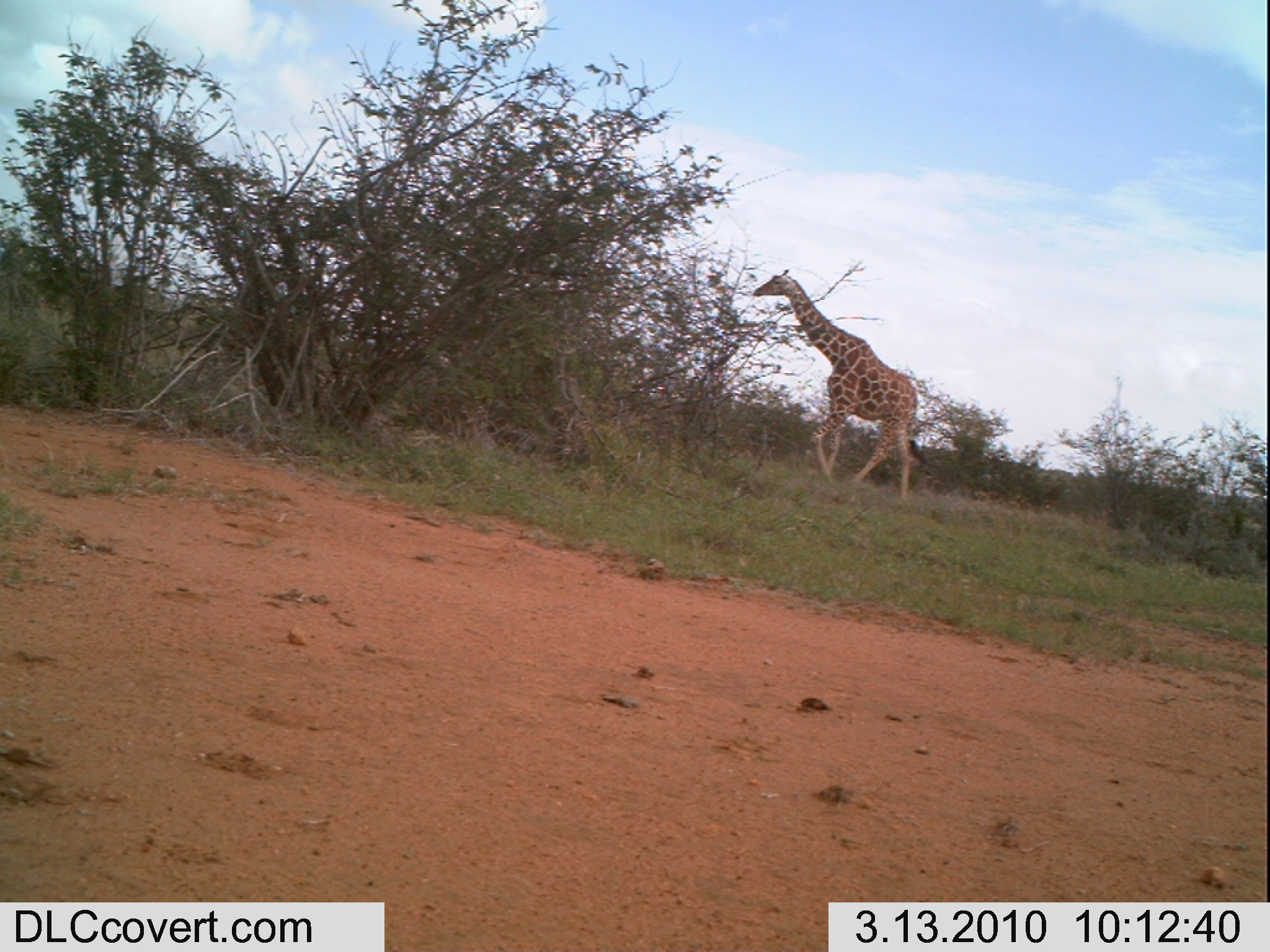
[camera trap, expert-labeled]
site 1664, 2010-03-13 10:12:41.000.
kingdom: Animalia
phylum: Chordata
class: Mammalia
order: Artiodactyla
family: Giraffidae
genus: Giraffa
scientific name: Giraffa camelopardalis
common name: giraffe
Giraffa camelopardalis (giraffe), count 1.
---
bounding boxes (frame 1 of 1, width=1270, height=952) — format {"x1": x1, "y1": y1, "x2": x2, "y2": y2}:
giraffa camelopardalis: {"x1": 749, "y1": 267, "x2": 926, "y2": 505}